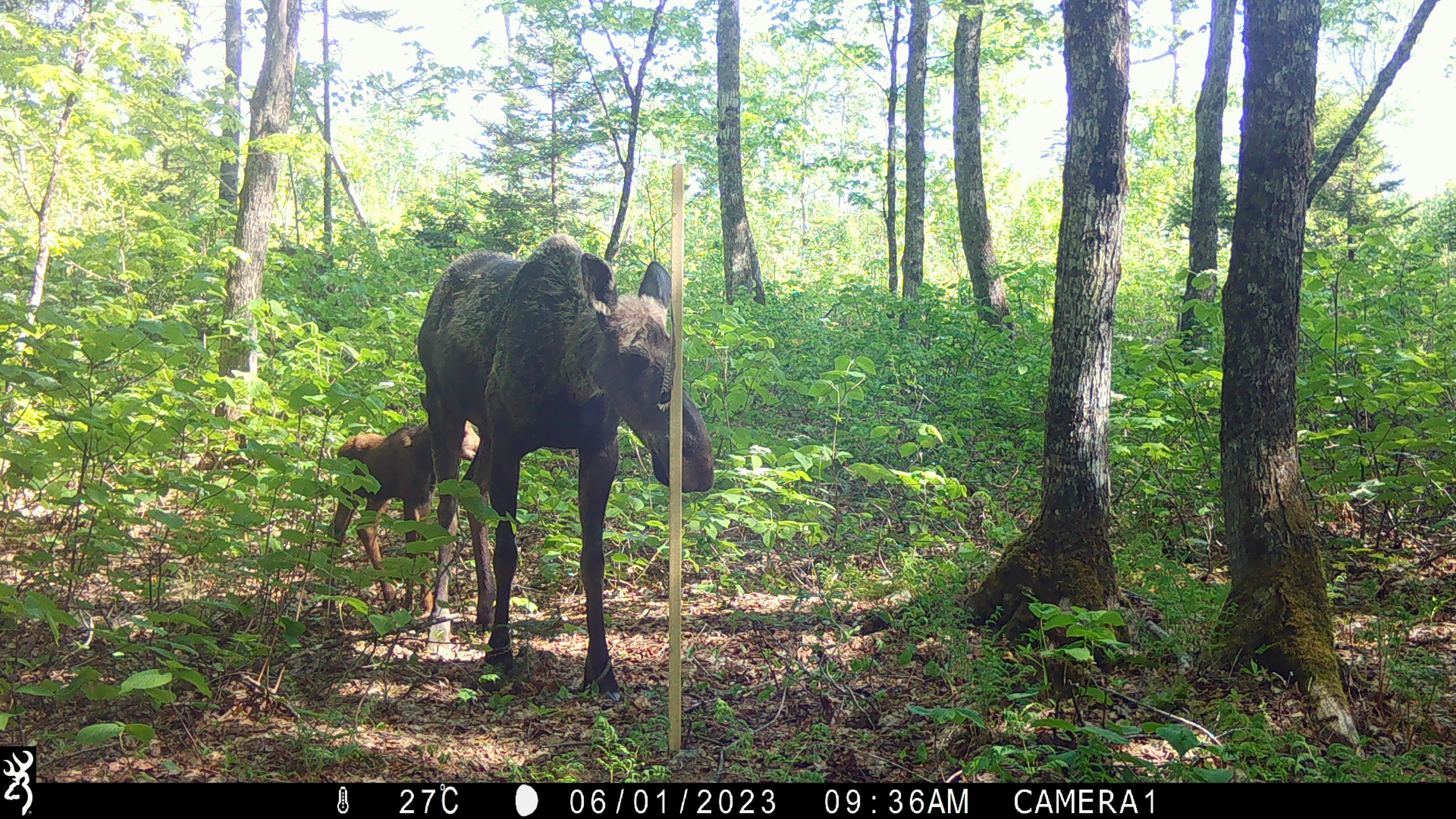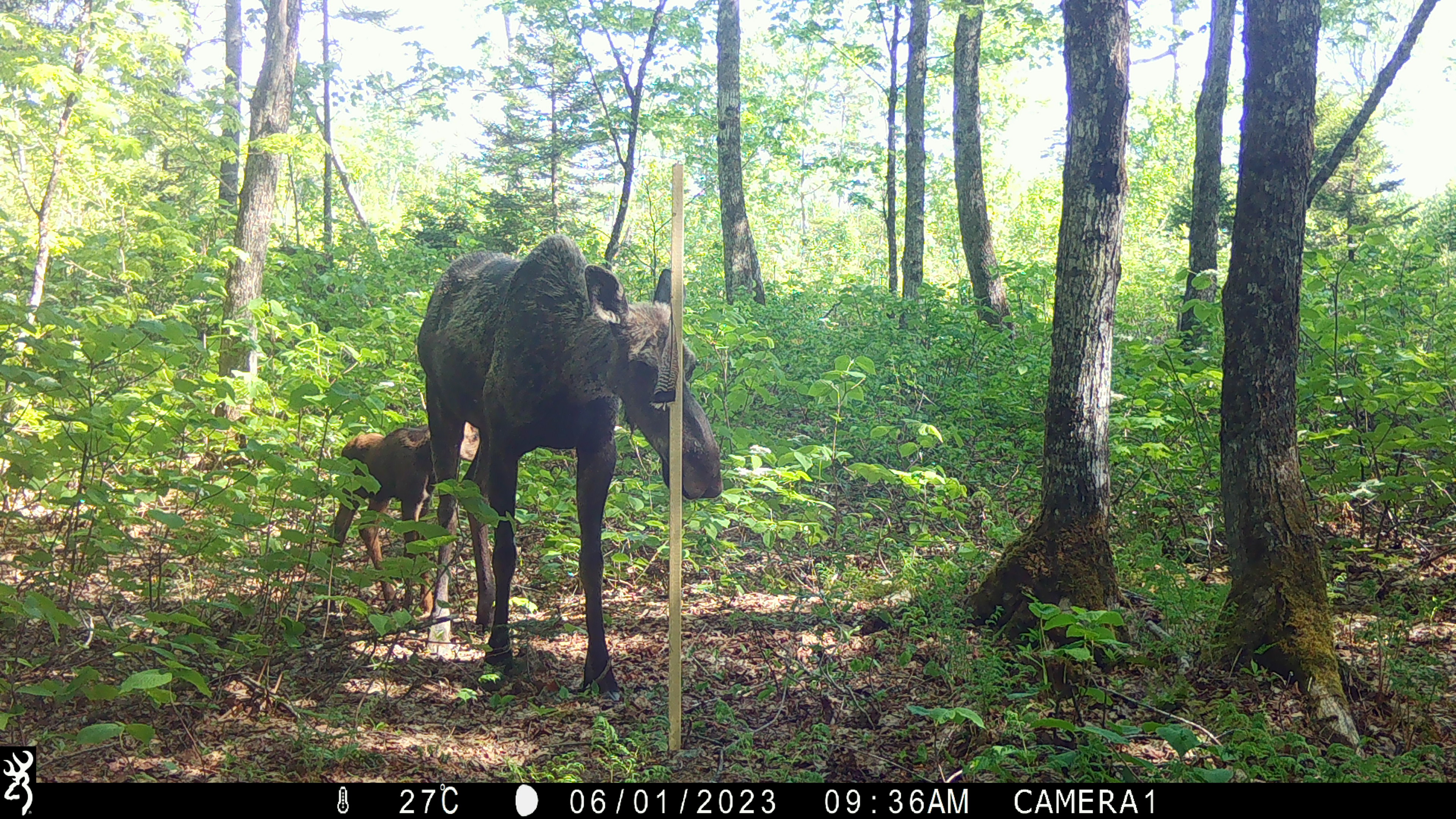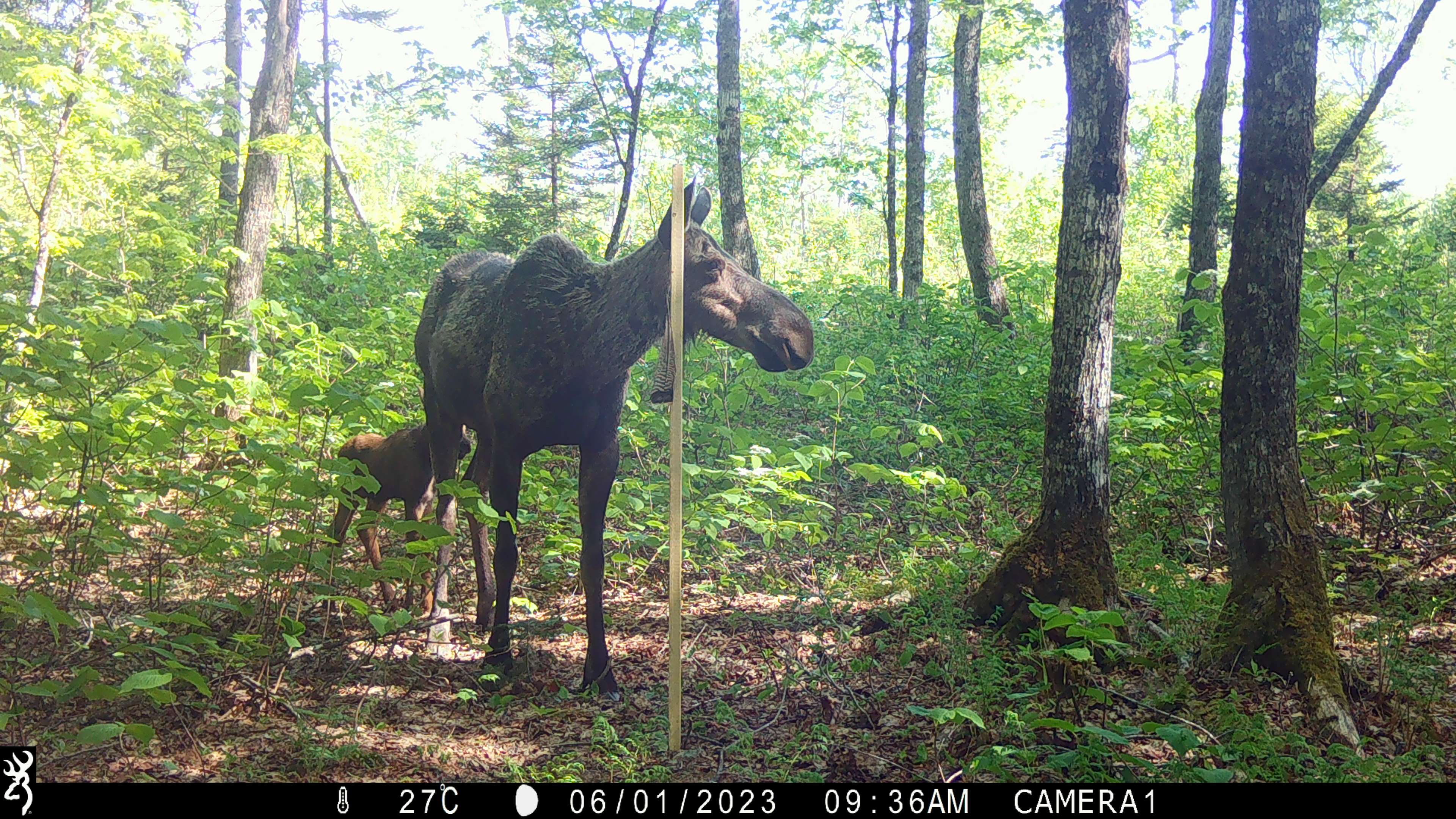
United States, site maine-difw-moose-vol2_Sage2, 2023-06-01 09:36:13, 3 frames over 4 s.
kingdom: Animalia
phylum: Chordata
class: Mammalia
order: Artiodactyla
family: Cervidae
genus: Alces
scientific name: Alces alces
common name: moose